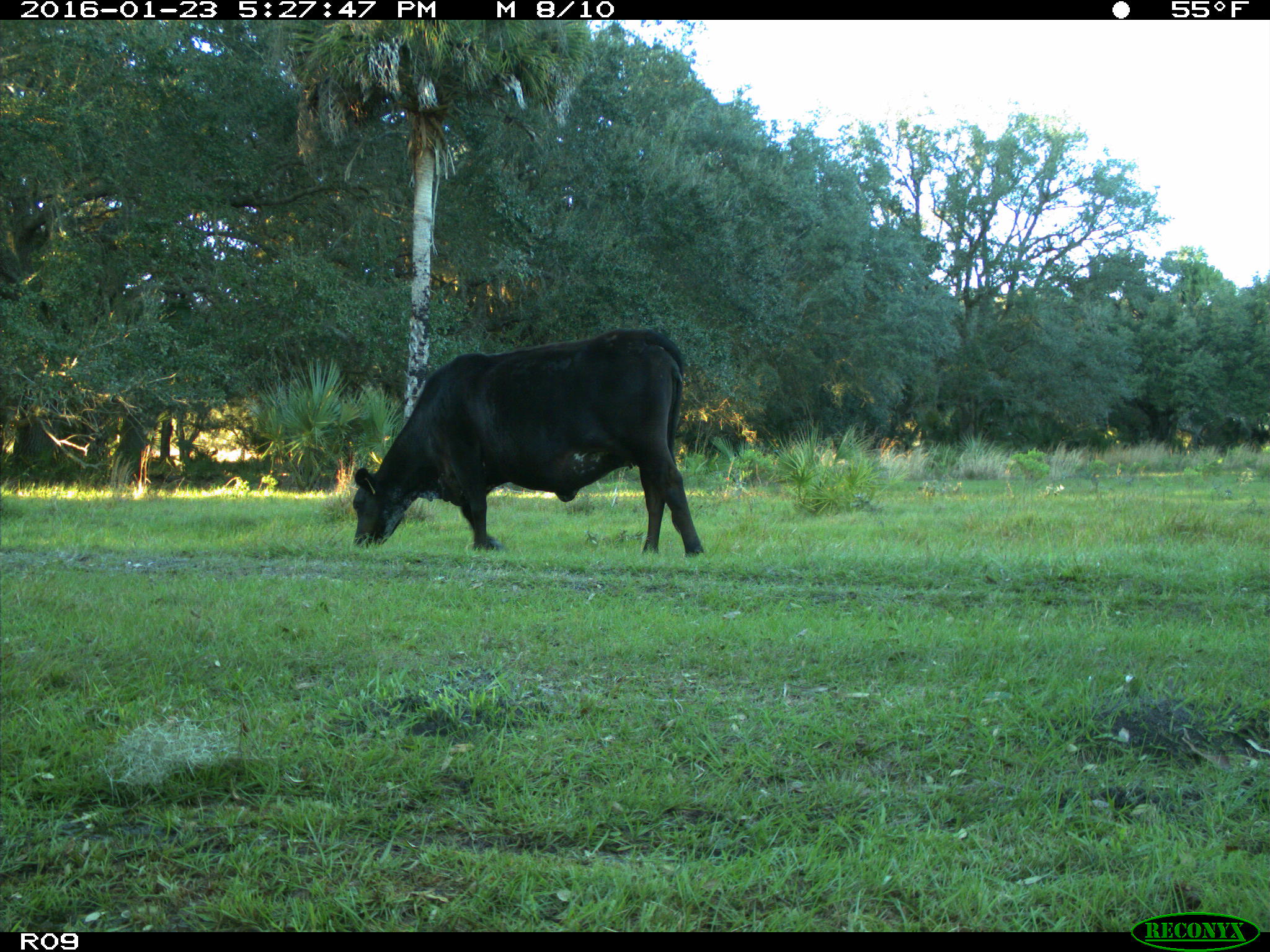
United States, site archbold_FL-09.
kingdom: Animalia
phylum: Chordata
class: Mammalia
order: Artiodactyla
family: Bovidae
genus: Bos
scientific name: Bos taurus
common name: domestic cow